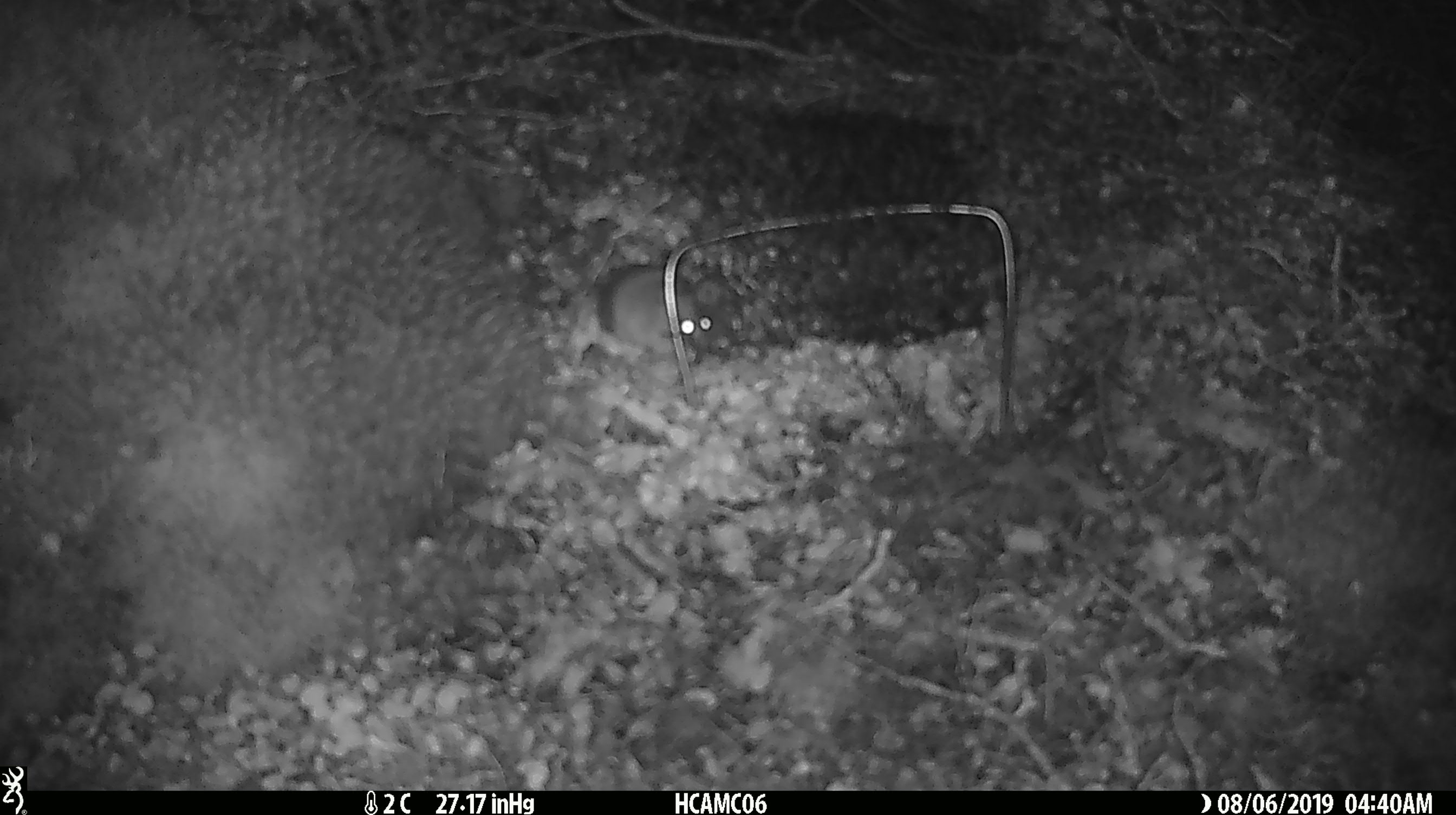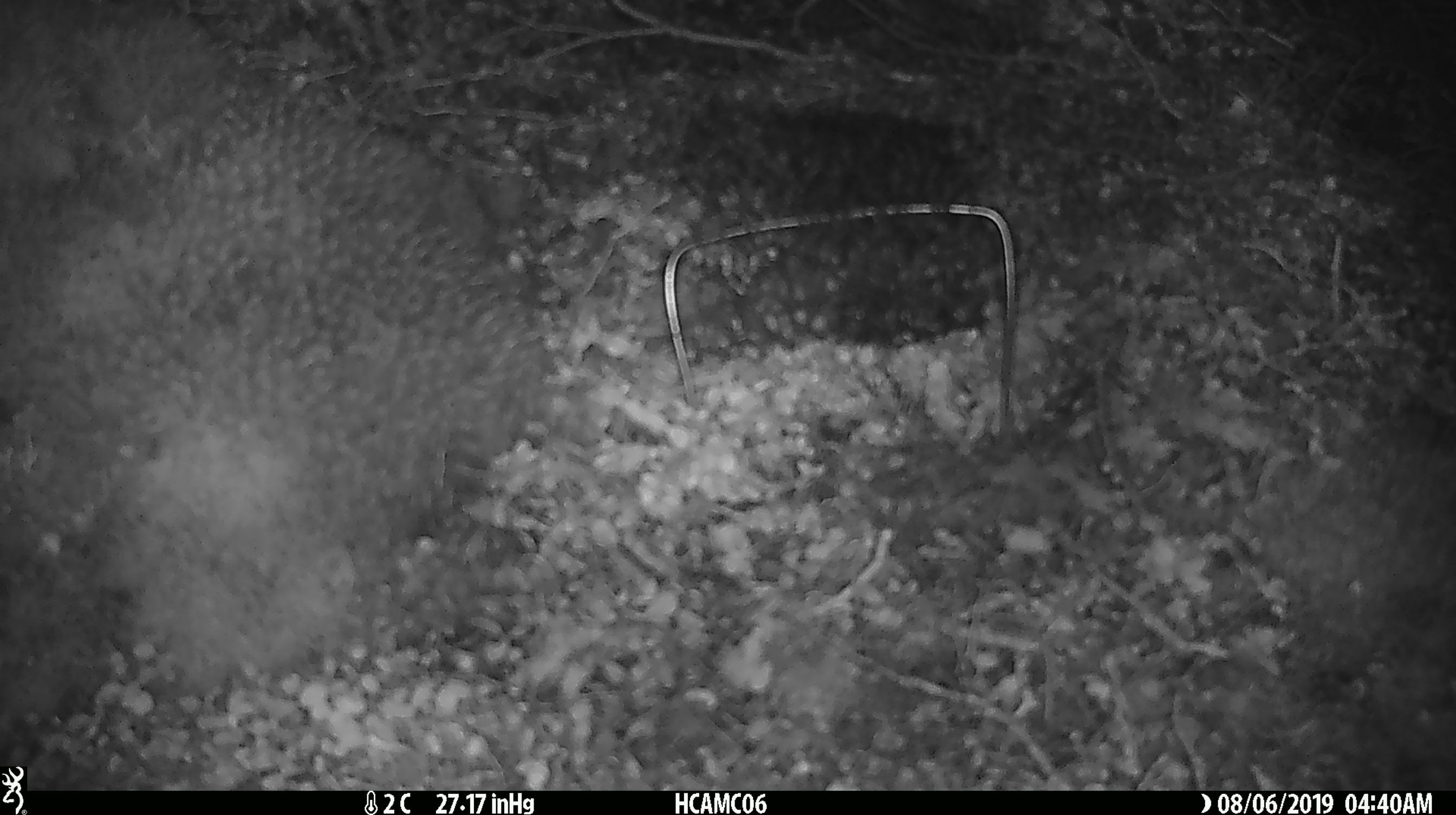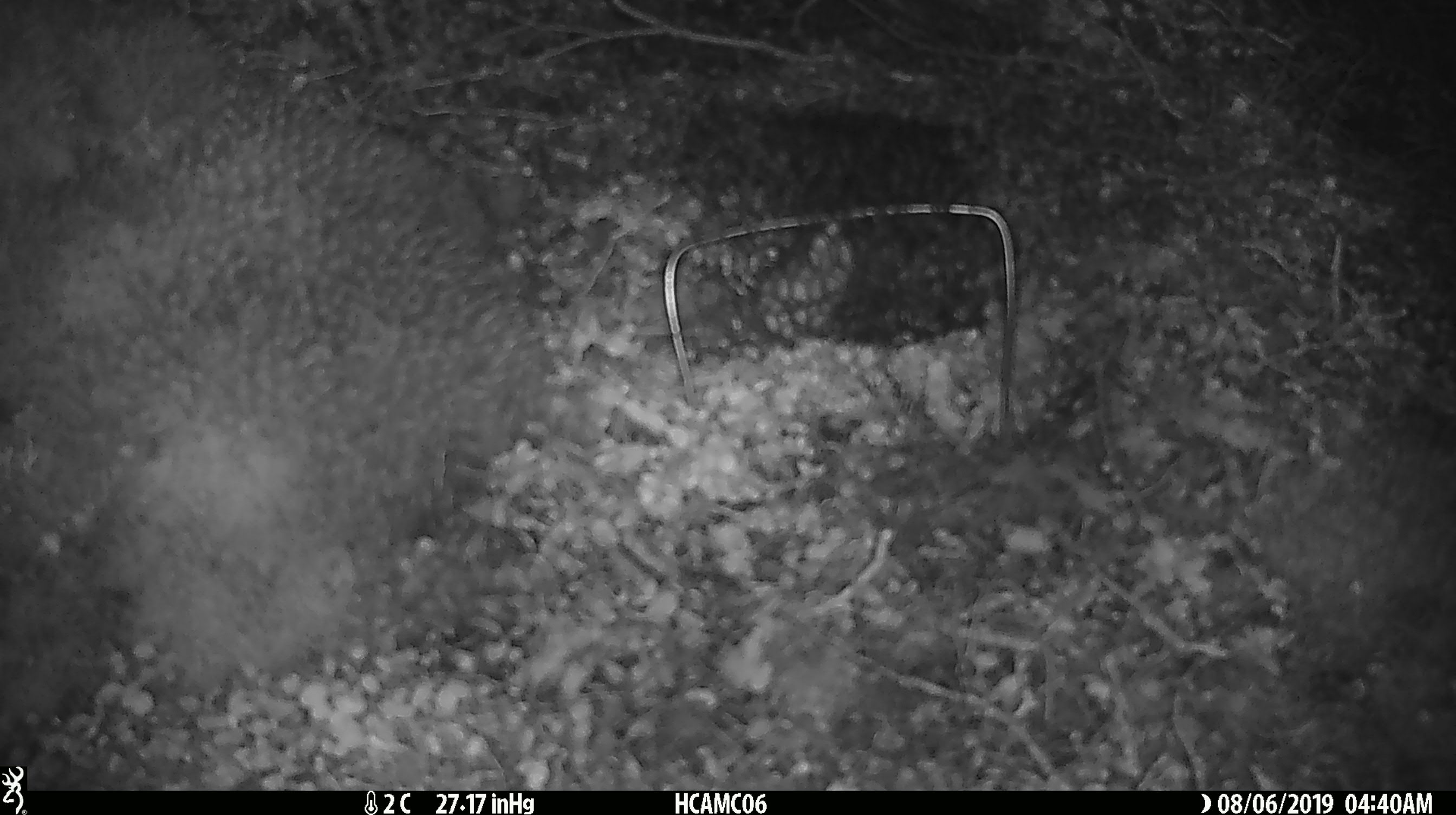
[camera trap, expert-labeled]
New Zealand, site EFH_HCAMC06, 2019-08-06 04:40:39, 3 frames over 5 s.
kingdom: Animalia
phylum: Chordata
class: Mammalia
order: Rodentia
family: Muridae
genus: Mus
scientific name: Mus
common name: mouse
Mouse (Mus).